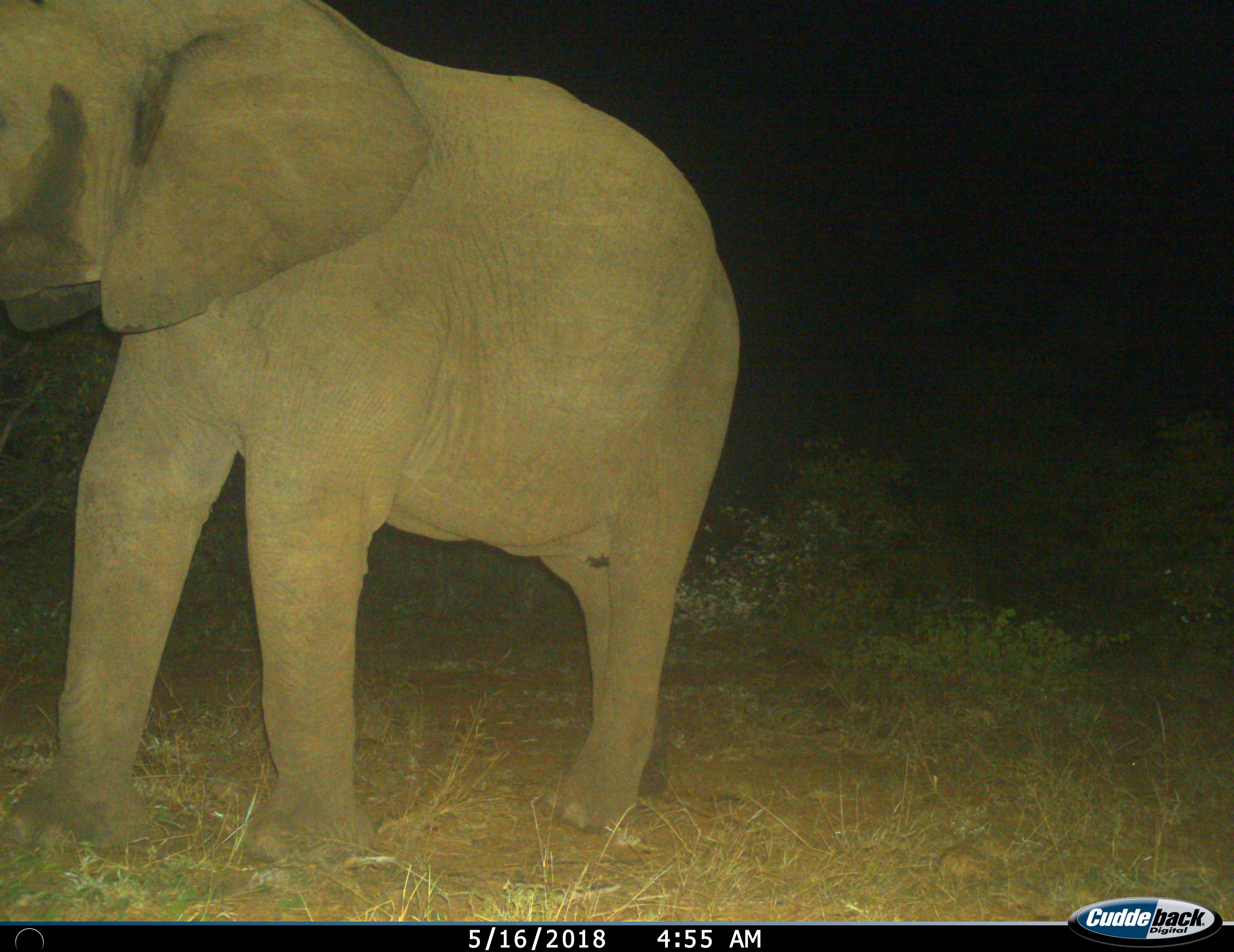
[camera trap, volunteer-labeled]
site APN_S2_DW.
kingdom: Animalia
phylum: Chordata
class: Mammalia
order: Proboscidea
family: Elephantidae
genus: Loxodonta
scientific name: Loxodonta africana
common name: african bush elephant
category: elephant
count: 1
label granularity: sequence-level